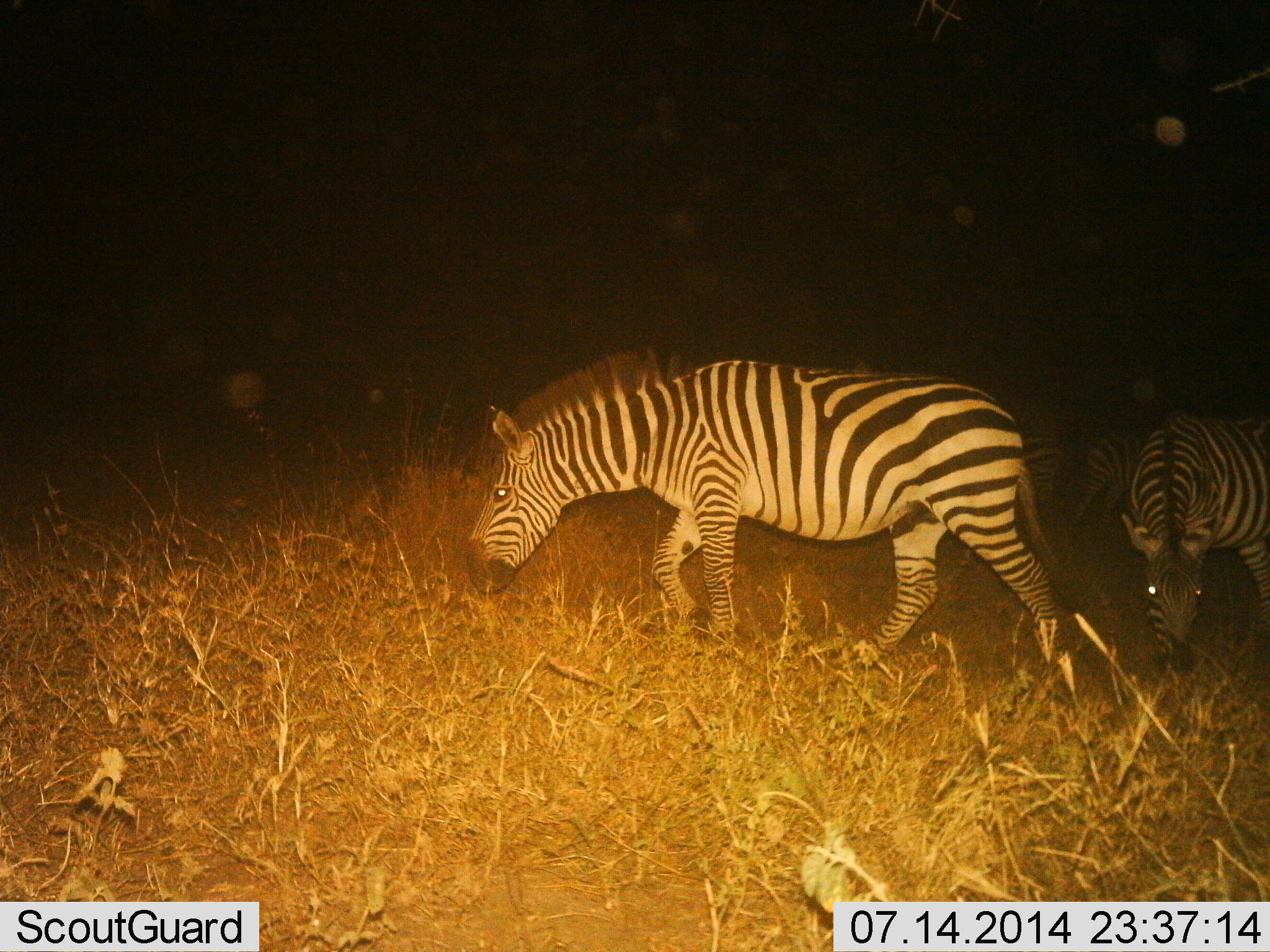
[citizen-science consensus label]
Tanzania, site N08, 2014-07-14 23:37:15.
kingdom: Animalia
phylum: Chordata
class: Mammalia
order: Perissodactyla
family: Equidae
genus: Equus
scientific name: Equus quagga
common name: plains zebra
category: zebra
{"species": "zebra (plains zebra) (Equus quagga)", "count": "4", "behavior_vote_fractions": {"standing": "40%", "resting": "0%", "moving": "30%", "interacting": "0%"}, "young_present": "0%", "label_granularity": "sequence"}